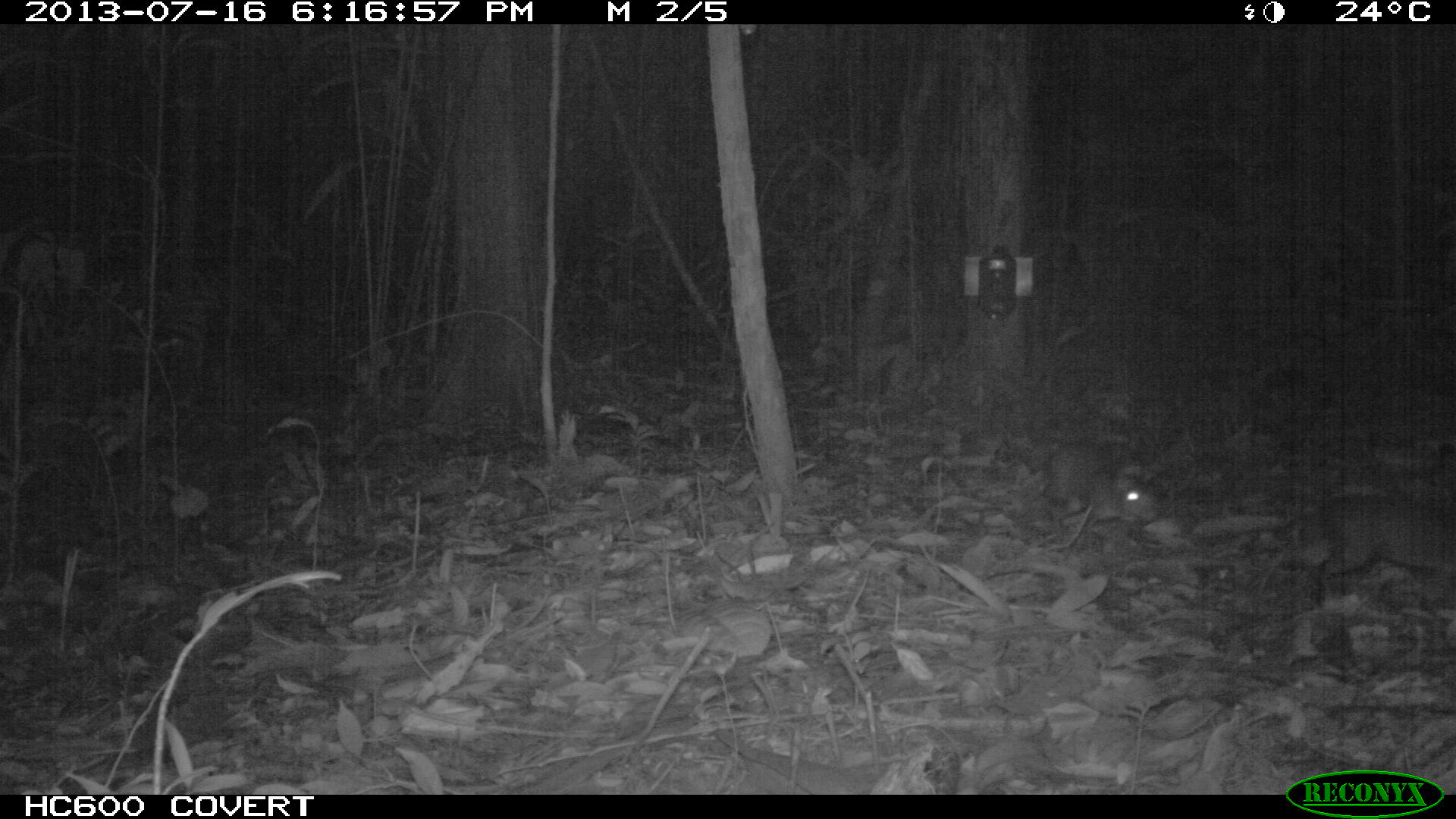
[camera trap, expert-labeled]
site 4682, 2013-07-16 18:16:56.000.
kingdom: Animalia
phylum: Chordata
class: Mammalia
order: Rodentia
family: Dasyproctidae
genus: Myoprocta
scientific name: Myoprocta pratti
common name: green acouchi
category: myoprocta pratii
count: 2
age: adult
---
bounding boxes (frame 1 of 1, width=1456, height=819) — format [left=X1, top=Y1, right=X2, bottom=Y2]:
myoprocta pratii: [left=1274, top=489, right=1456, bottom=602]; [left=1045, top=438, right=1162, bottom=551]